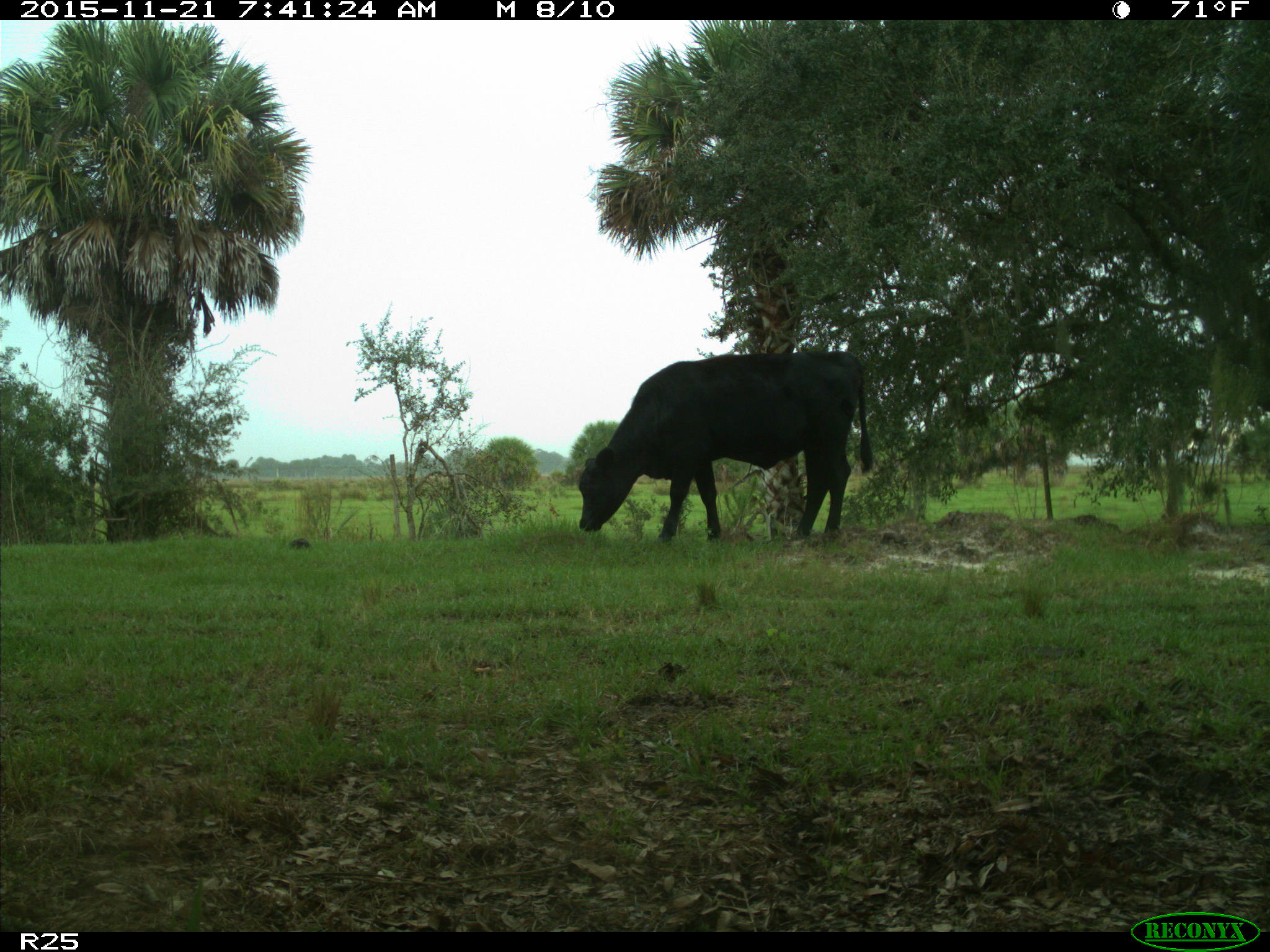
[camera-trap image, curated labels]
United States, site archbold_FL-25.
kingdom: Animalia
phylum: Chordata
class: Mammalia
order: Artiodactyla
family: Bovidae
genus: Bos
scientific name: Bos taurus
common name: domestic cow